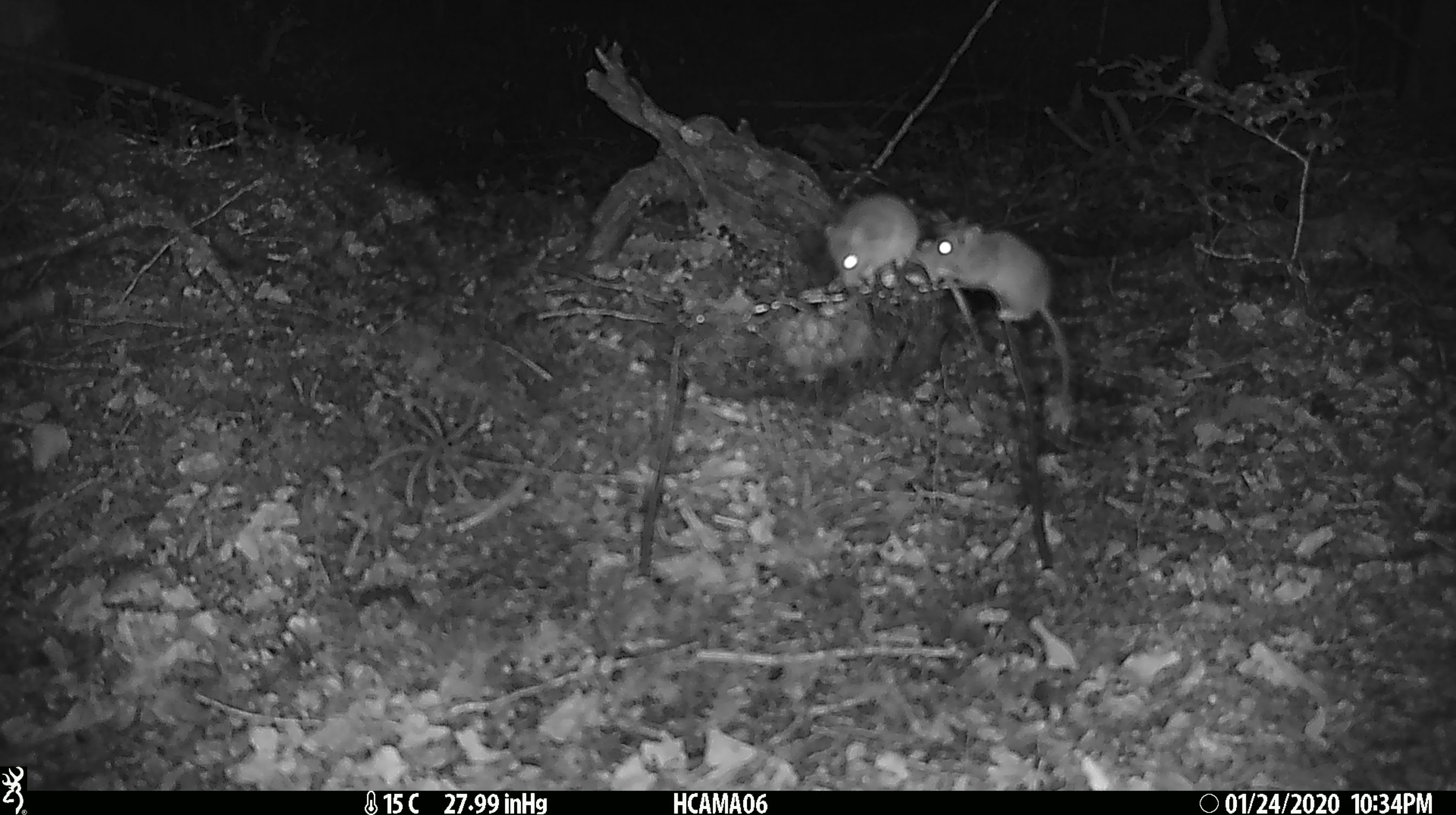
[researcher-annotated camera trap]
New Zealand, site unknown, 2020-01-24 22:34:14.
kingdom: Animalia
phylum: Chordata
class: Mammalia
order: Rodentia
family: Muridae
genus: Mus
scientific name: Mus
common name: mouse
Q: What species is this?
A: Mouse (Mus).